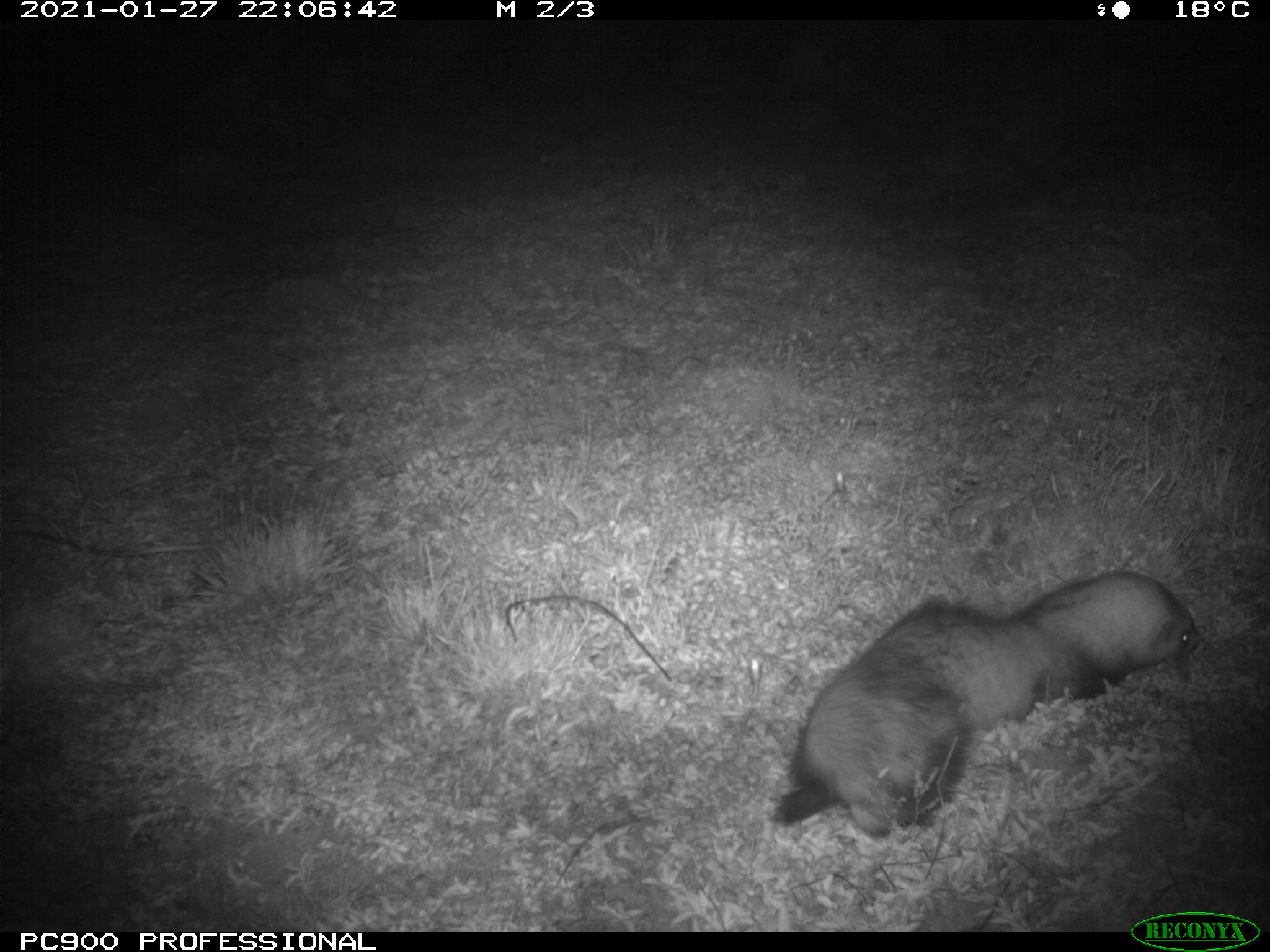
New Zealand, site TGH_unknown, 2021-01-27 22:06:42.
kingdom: Animalia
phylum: Chordata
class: Mammalia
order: Carnivora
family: Mustelidae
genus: Mustela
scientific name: Mustela furo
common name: ferret